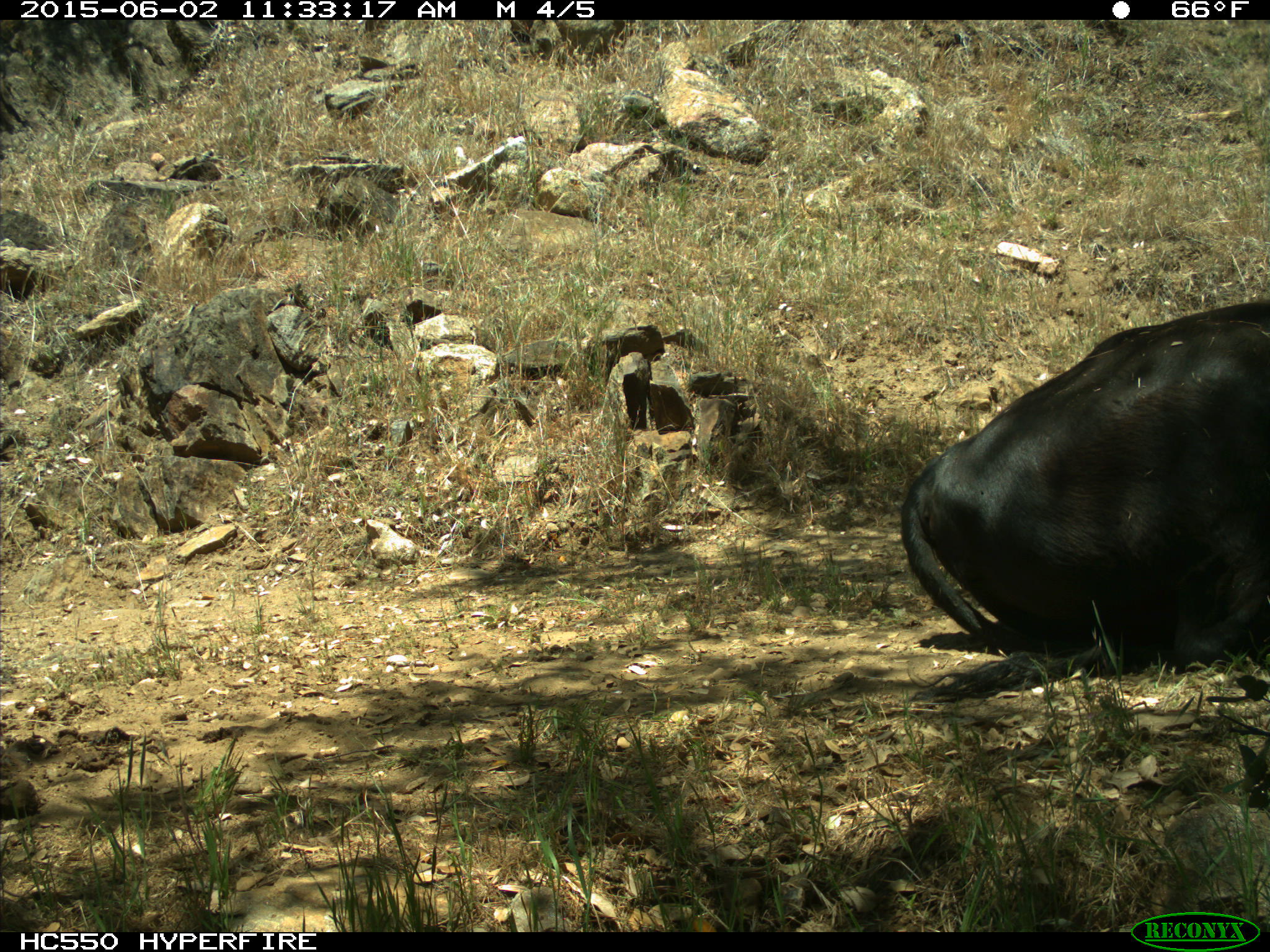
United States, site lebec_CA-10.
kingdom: Animalia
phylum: Chordata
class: Mammalia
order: Artiodactyla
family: Bovidae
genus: Bos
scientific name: Bos taurus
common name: domestic cow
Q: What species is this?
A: Bos taurus (domestic cow).